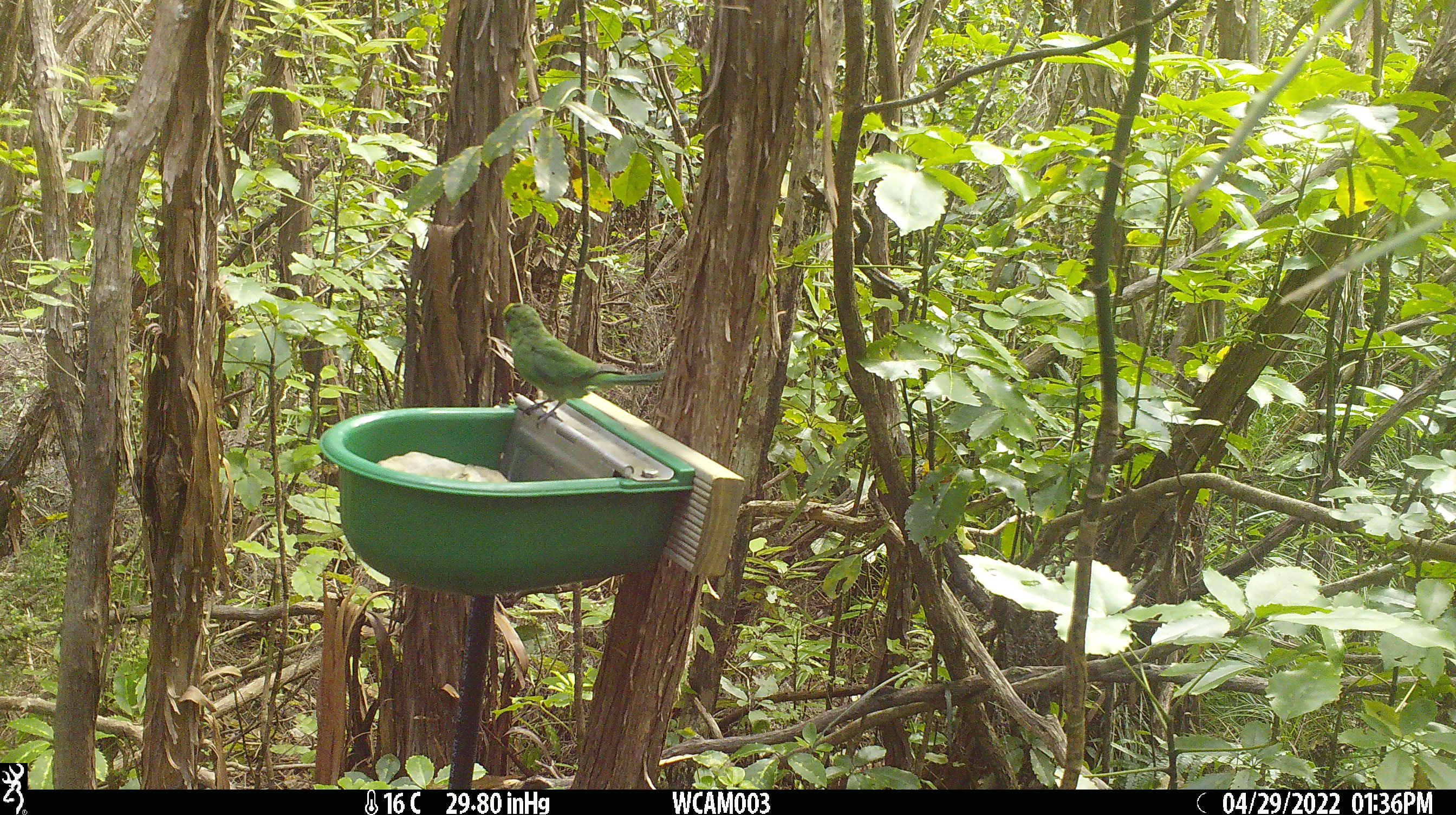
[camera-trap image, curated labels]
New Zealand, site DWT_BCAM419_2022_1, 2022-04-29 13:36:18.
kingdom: Animalia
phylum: Chordata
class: Aves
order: Psittaciformes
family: Psittaculidae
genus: Cyanoramphus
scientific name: Cyanoramphus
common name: parakeet